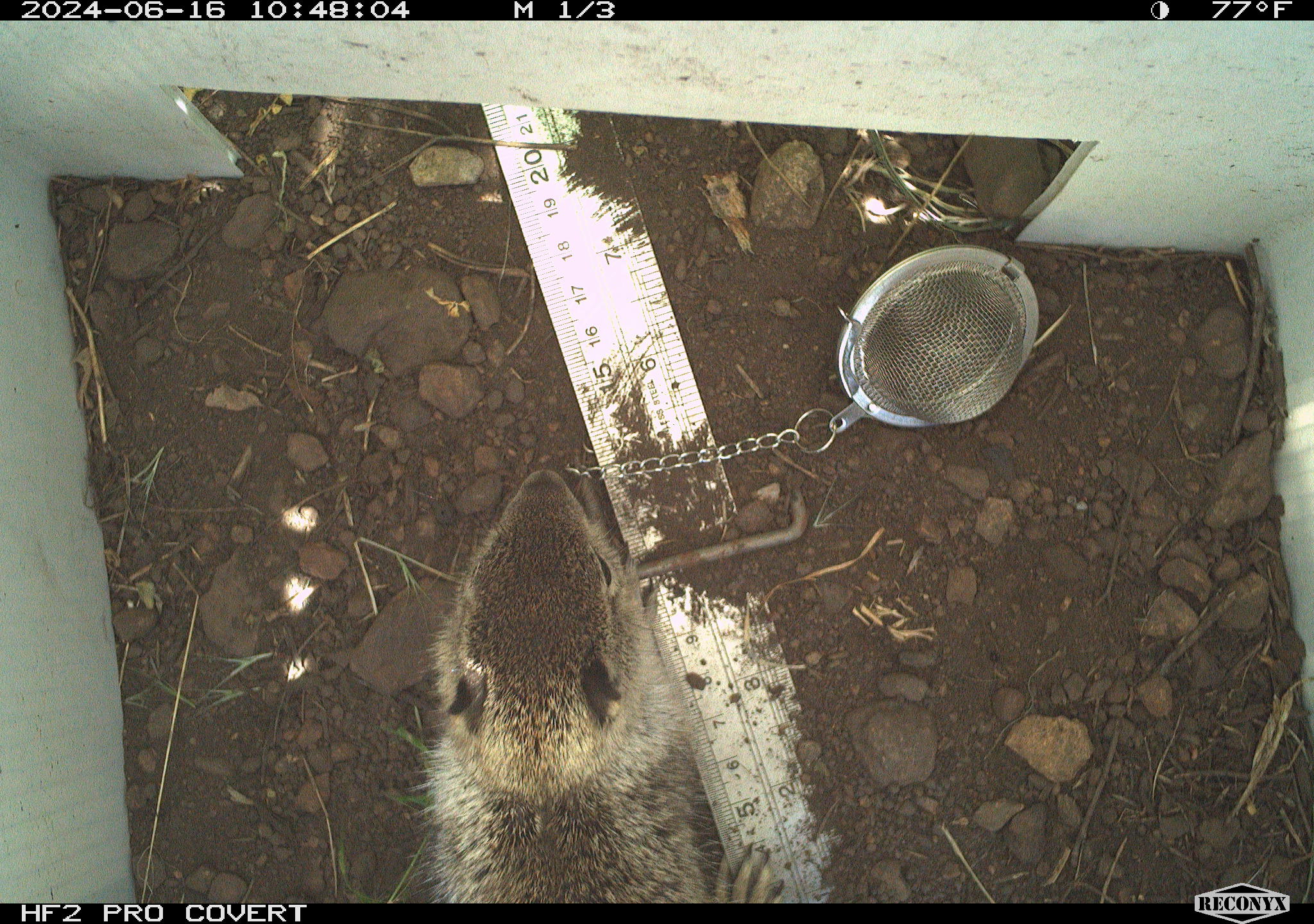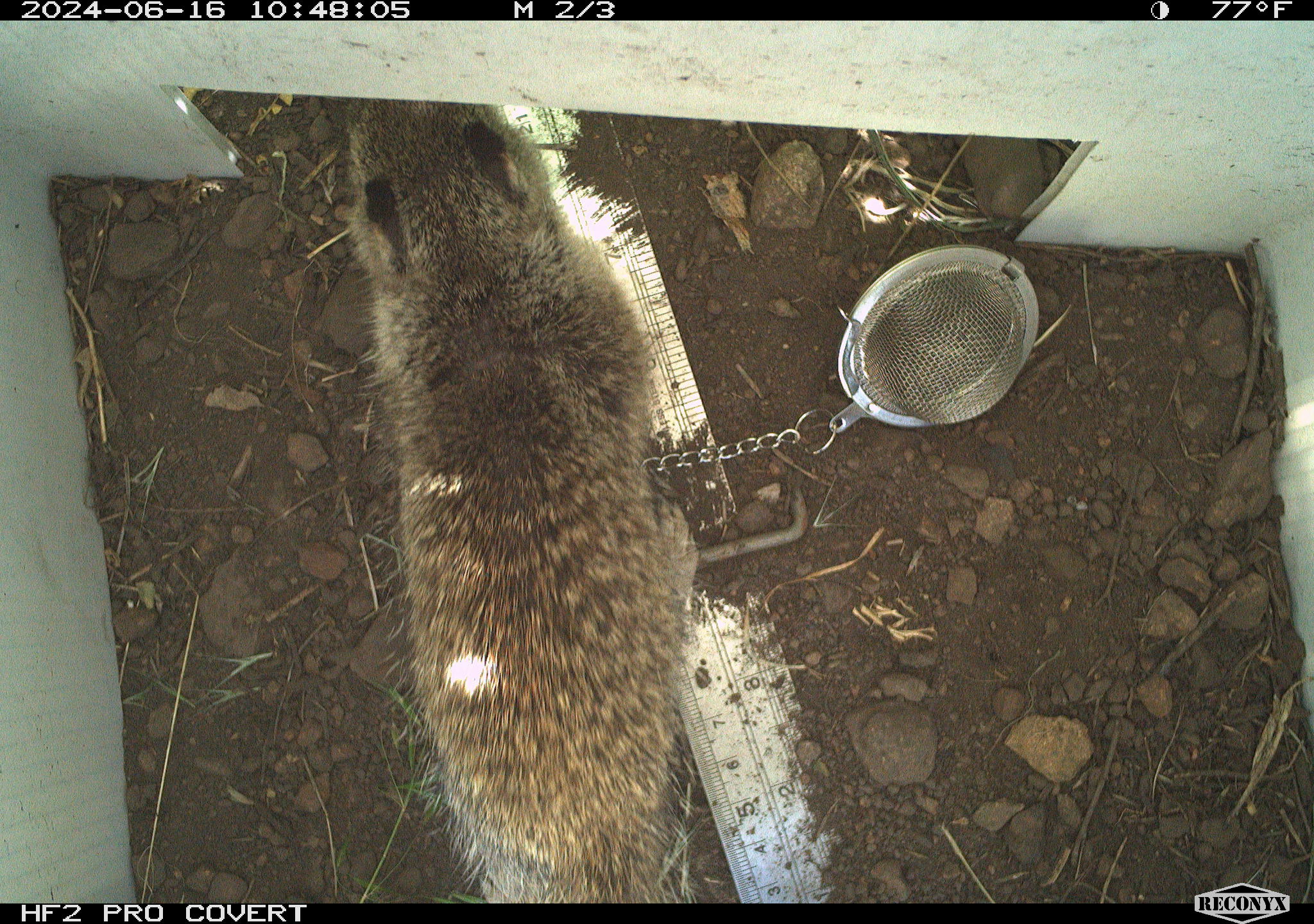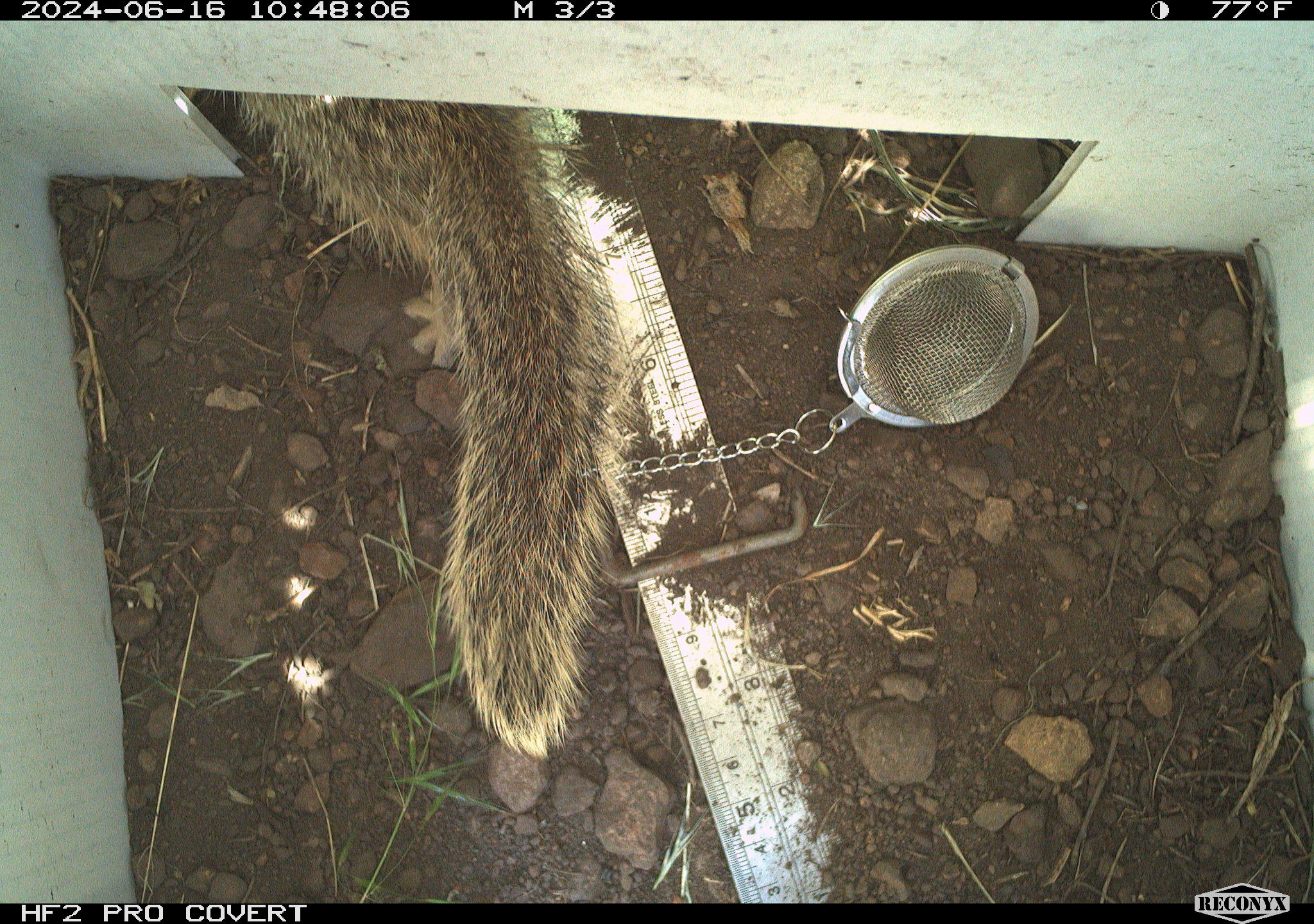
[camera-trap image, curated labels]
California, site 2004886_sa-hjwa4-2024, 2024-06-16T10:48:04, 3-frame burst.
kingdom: Animalia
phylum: Chordata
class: Mammalia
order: Rodentia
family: Sciuridae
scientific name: Sciuridae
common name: squirrels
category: sciuridae family